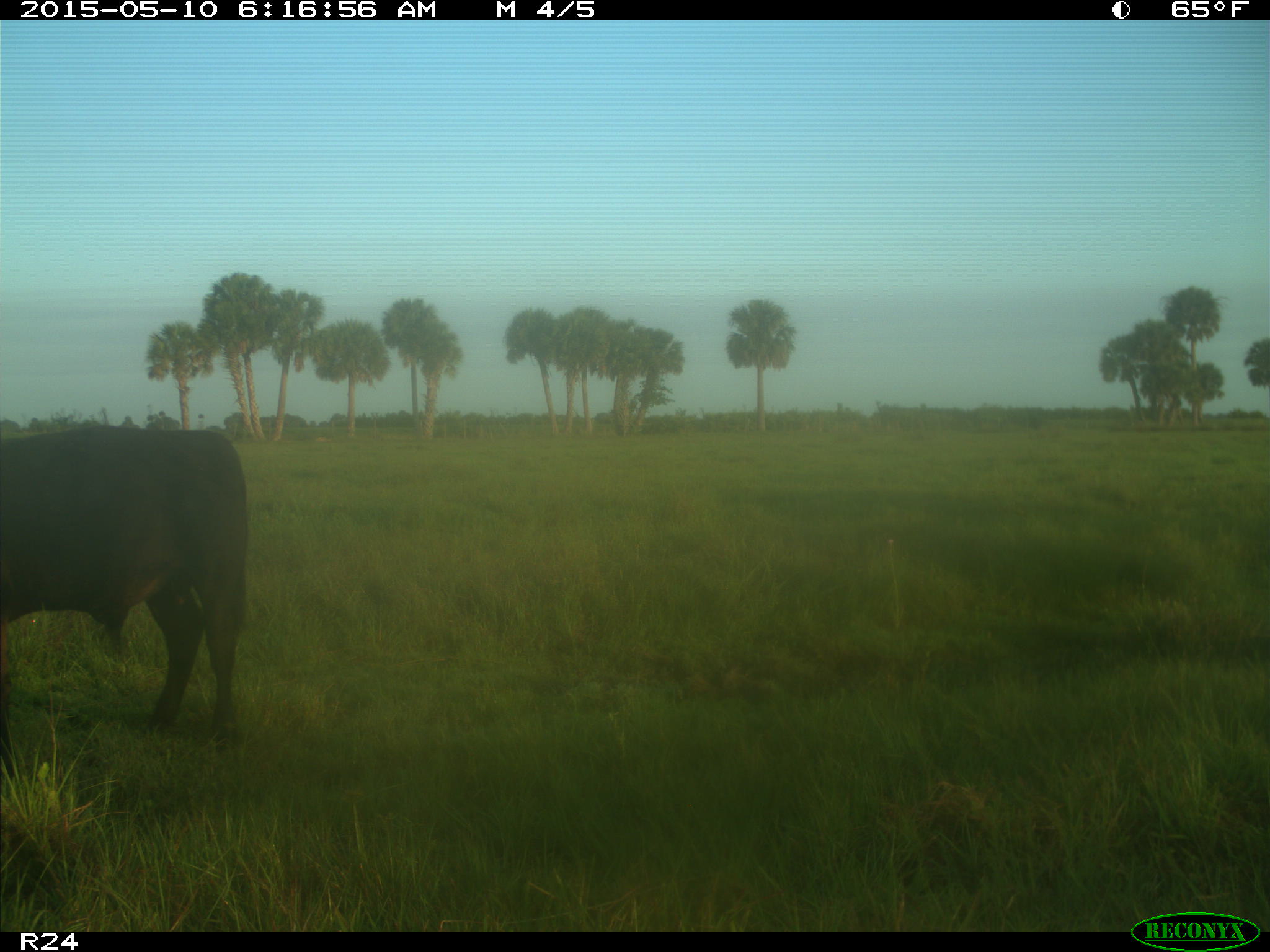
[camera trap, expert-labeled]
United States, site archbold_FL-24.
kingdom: Animalia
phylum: Chordata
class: Mammalia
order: Artiodactyla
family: Bovidae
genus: Bos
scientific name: Bos taurus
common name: domestic cow